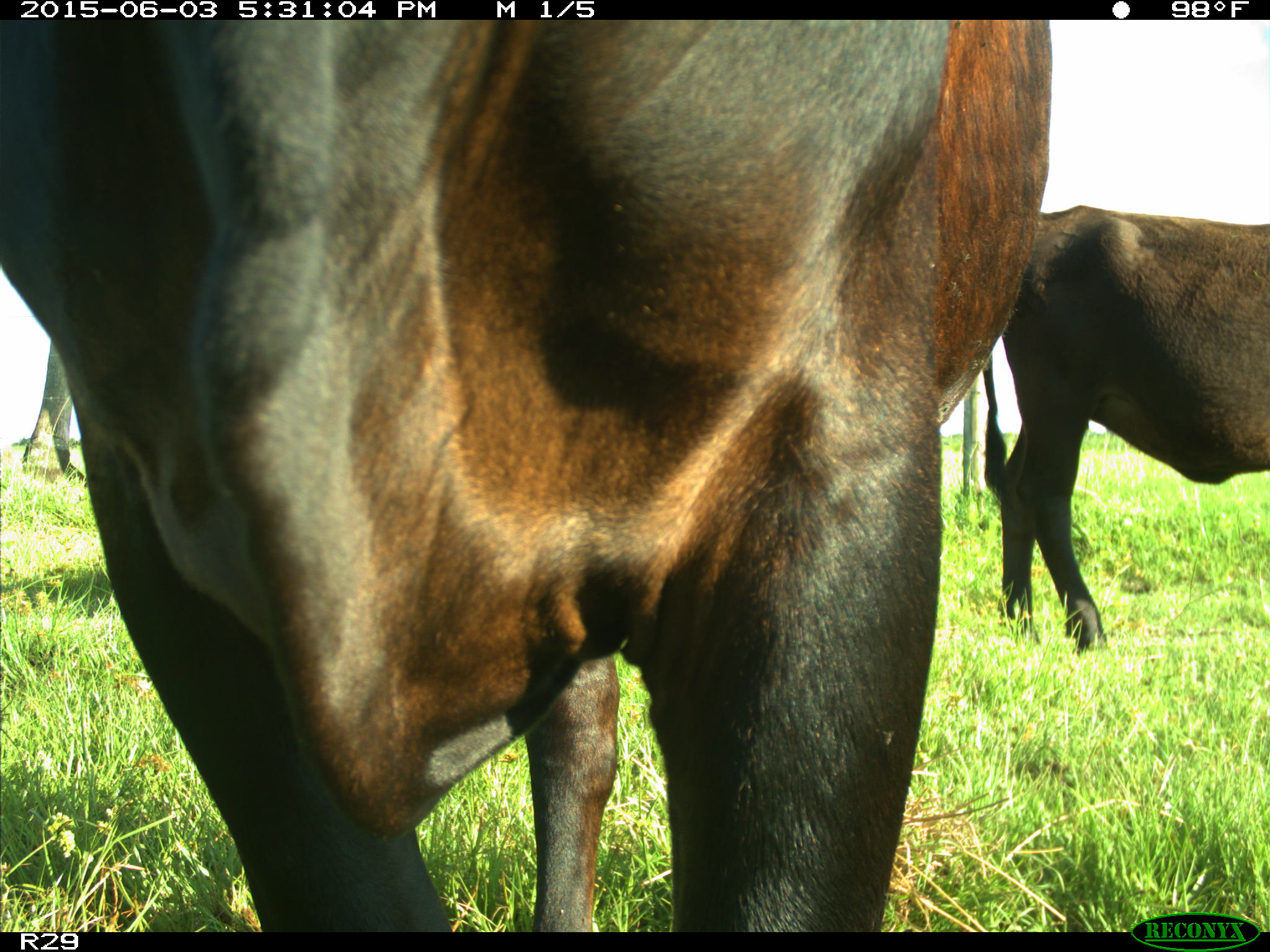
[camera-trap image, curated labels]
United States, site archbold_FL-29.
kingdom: Animalia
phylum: Chordata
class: Mammalia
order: Artiodactyla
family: Bovidae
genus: Bos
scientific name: Bos taurus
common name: domestic cow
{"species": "Bos taurus (domestic cow)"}